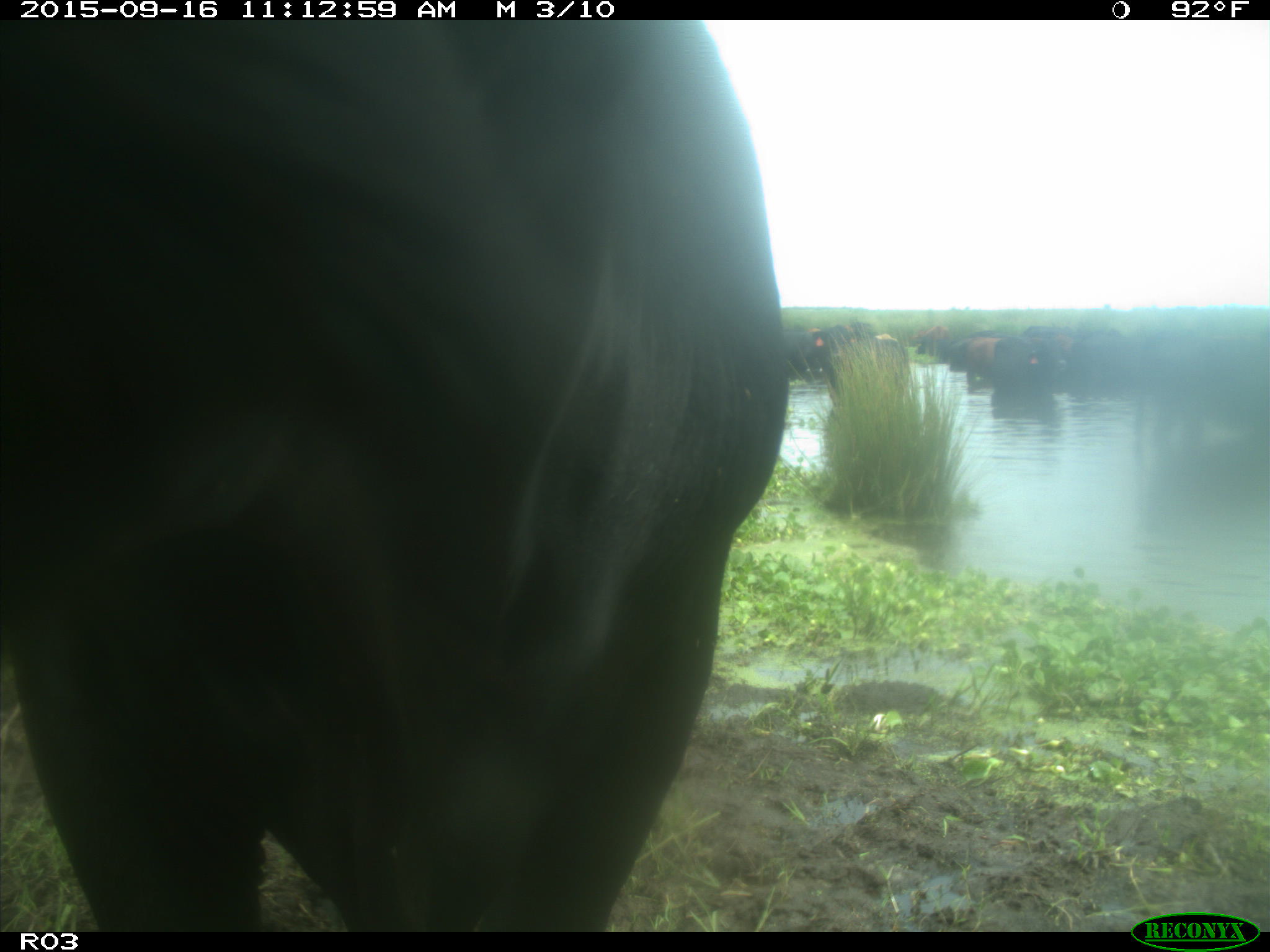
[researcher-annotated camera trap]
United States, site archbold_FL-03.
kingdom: Animalia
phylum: Chordata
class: Mammalia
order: Artiodactyla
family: Bovidae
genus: Bos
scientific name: Bos taurus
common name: domestic cow